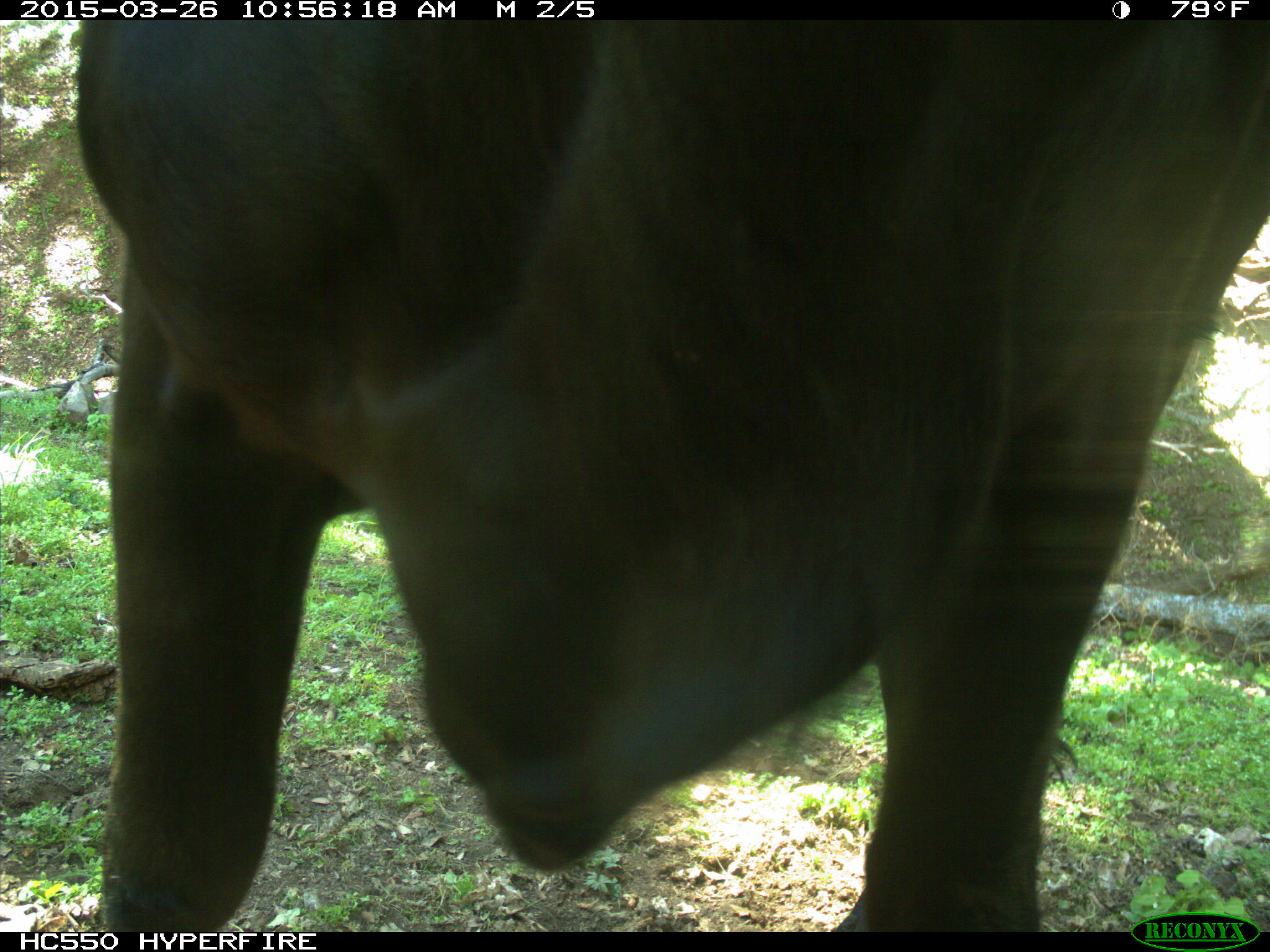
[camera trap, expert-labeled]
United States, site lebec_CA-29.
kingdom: Animalia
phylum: Chordata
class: Mammalia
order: Artiodactyla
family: Bovidae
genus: Bos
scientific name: Bos taurus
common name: domestic cow